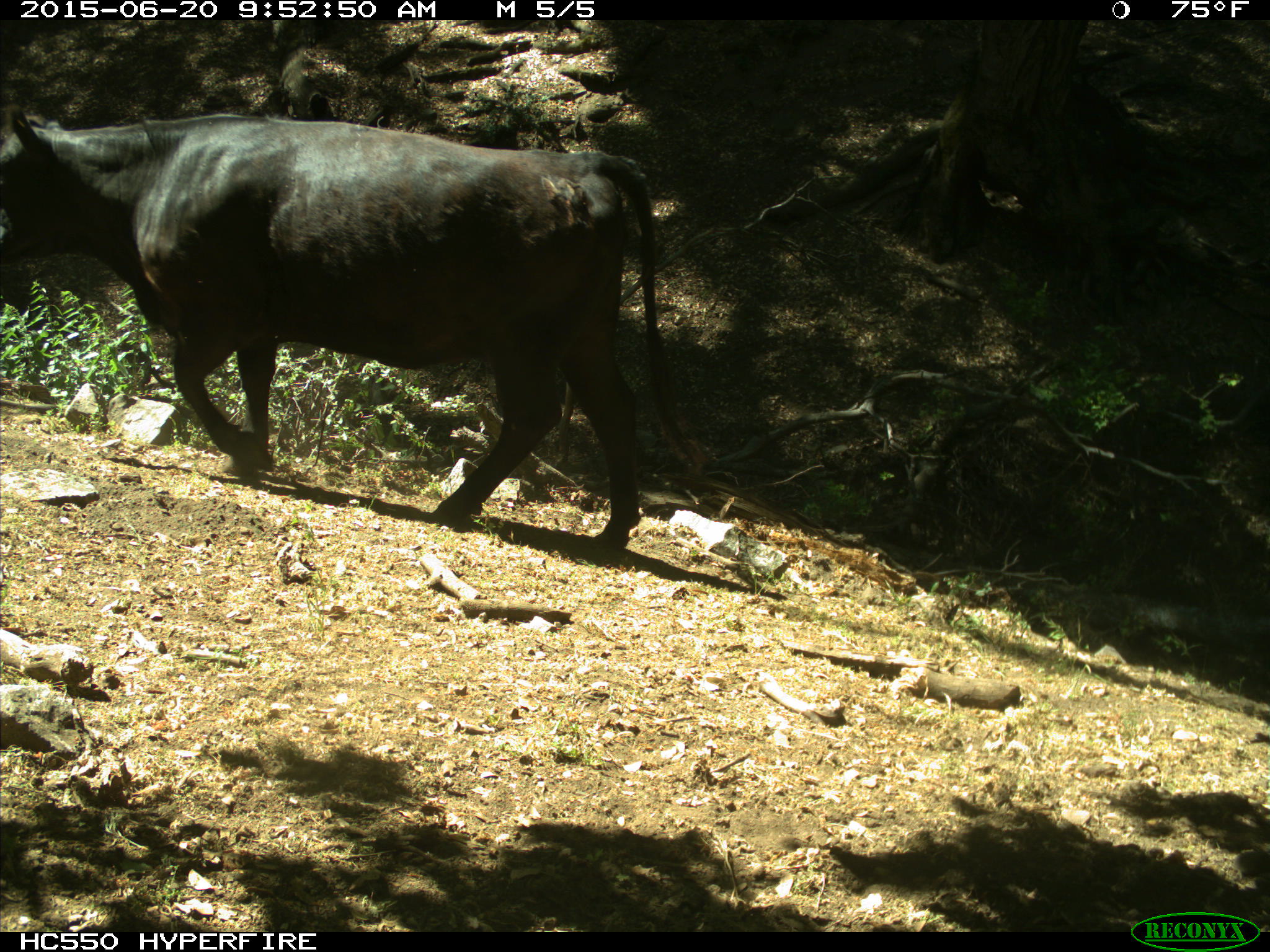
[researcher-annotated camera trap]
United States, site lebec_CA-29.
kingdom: Animalia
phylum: Chordata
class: Mammalia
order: Artiodactyla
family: Bovidae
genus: Bos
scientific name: Bos taurus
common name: domestic cow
Bos taurus (domestic cow).